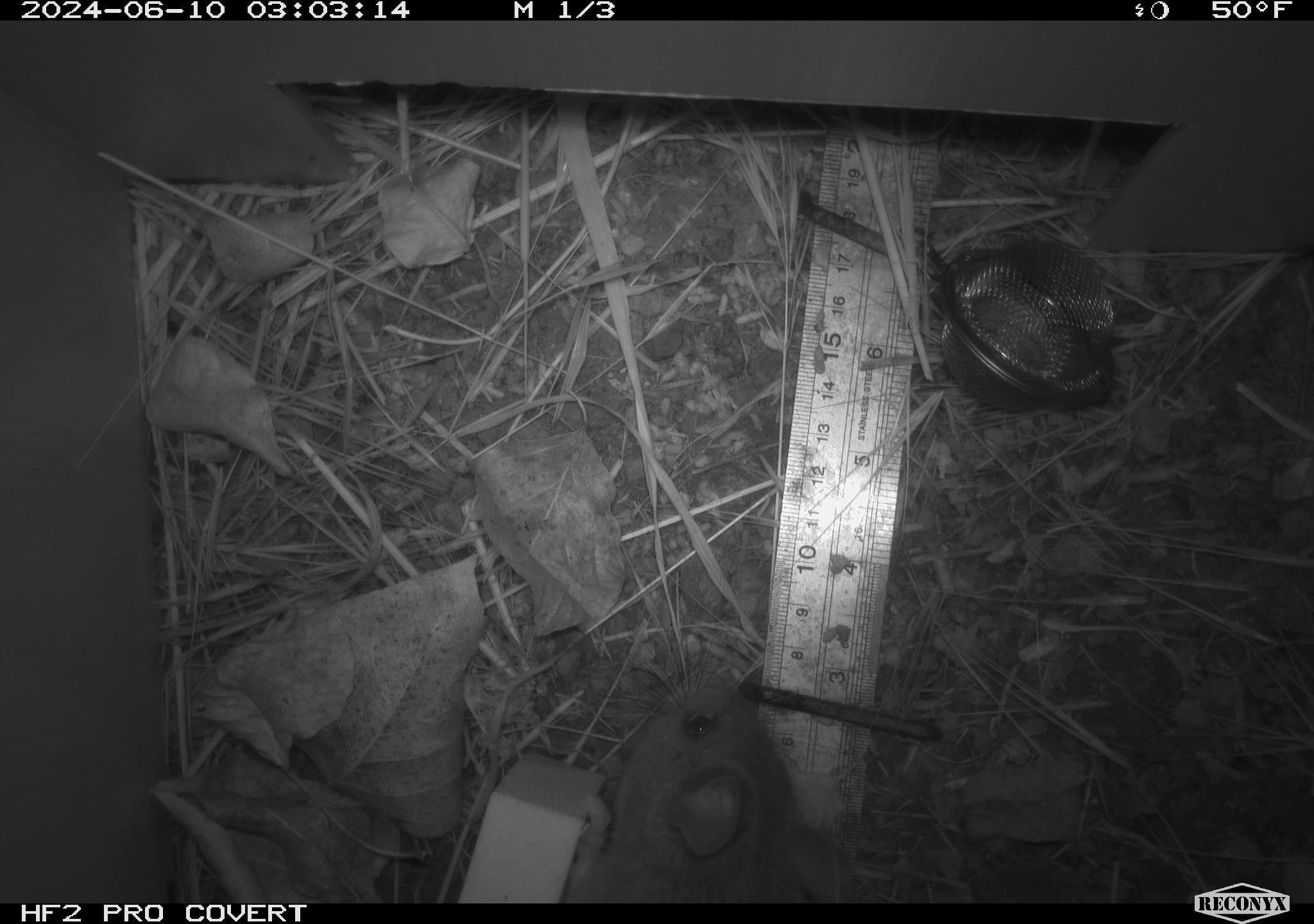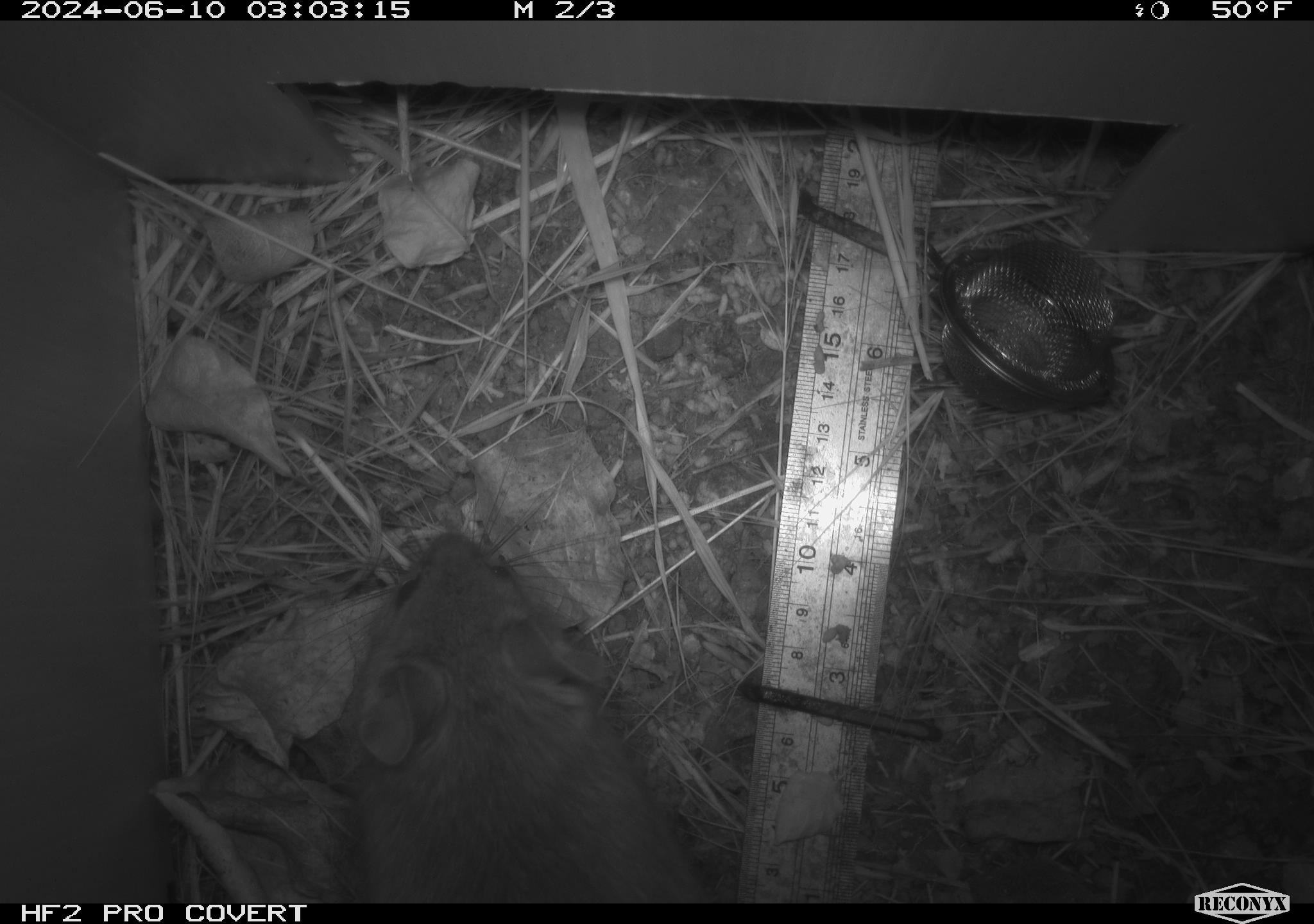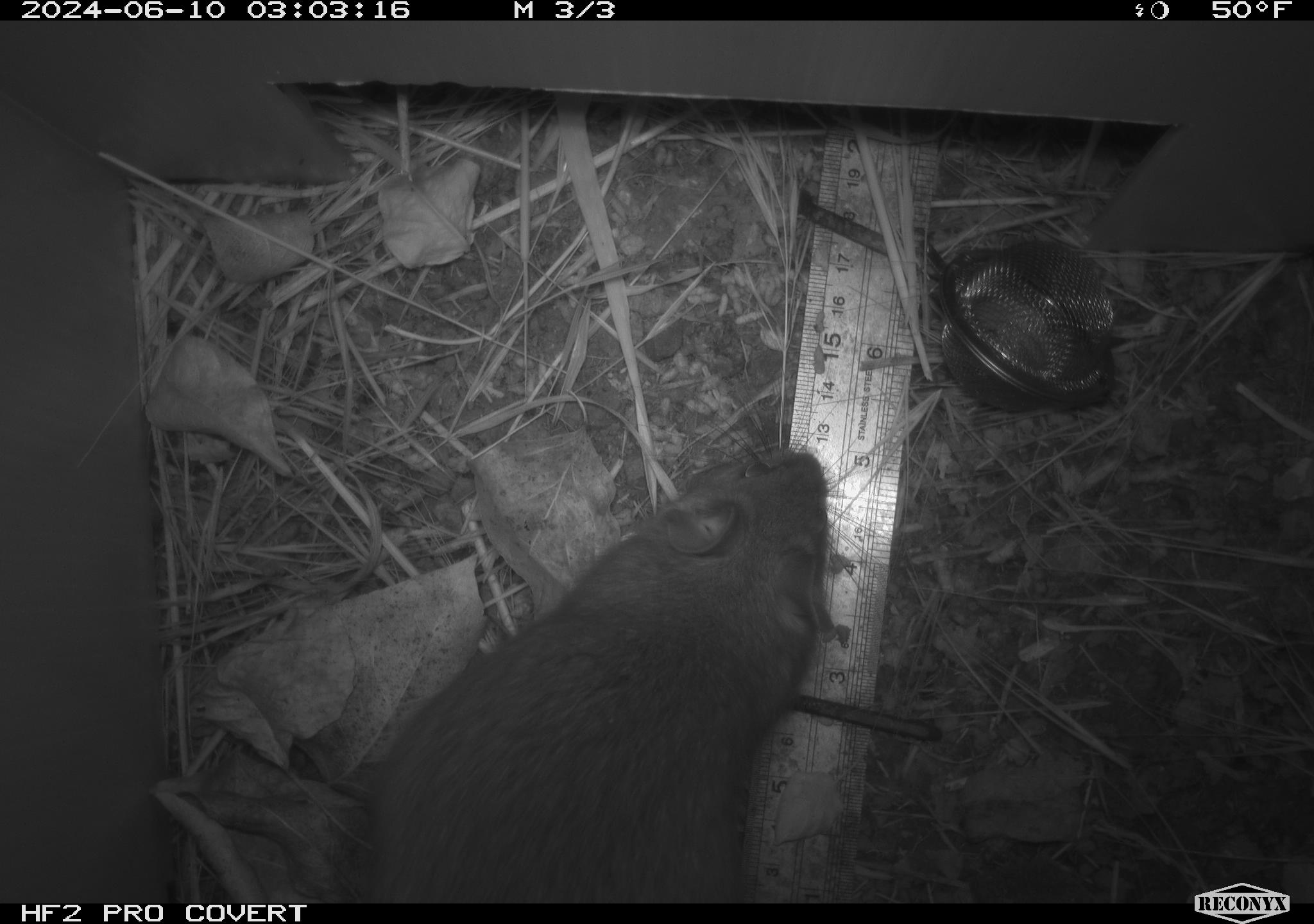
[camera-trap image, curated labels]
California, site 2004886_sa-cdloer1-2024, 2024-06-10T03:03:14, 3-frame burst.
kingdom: Animalia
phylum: Chordata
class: Mammalia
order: Rodentia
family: Cricetidae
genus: Neotoma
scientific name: Neotoma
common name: pack rat or woodrat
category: neotoma species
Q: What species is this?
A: Neotoma species (pack rat or woodrat) (Neotoma).